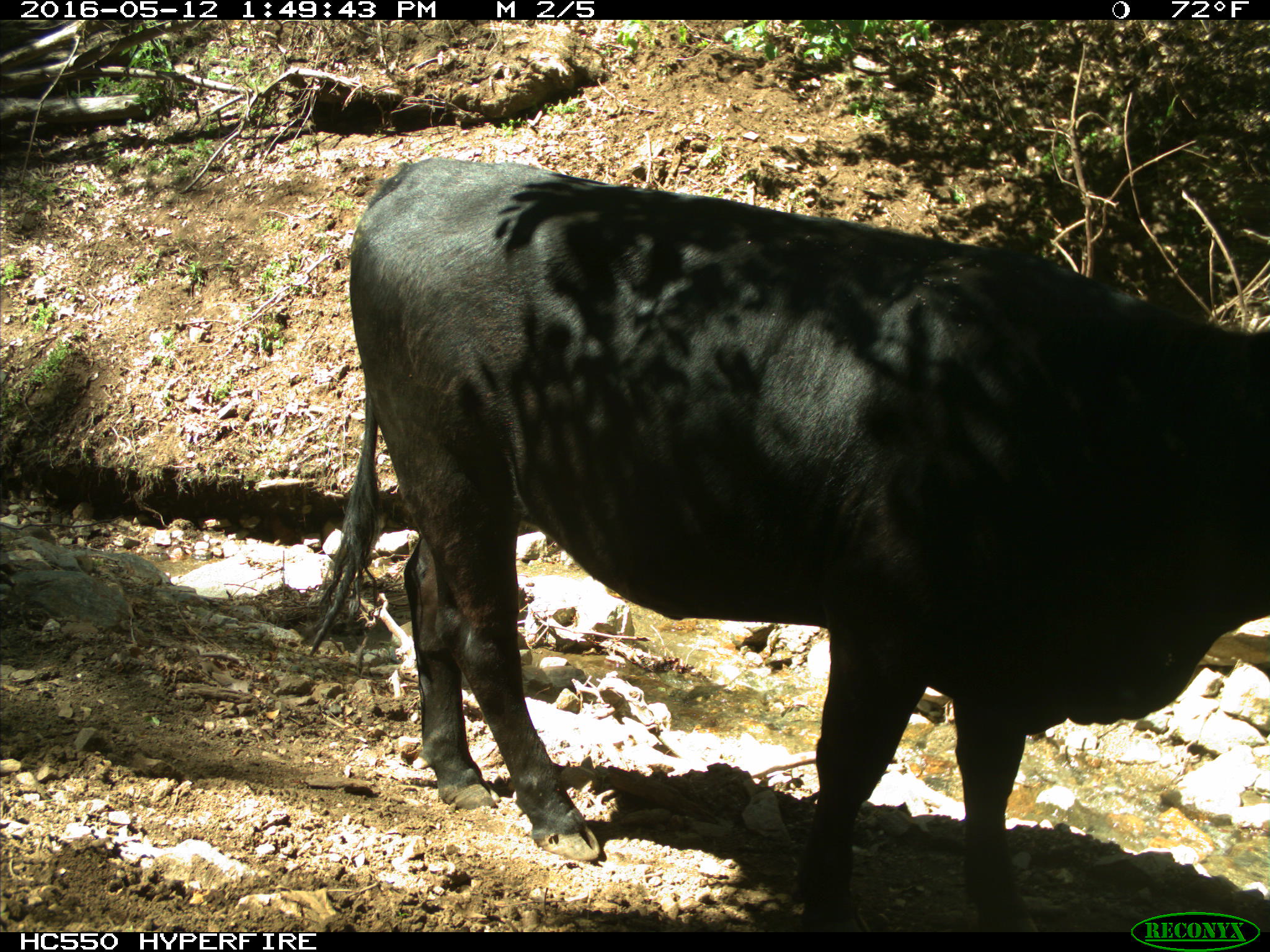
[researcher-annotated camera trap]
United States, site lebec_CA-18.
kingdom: Animalia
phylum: Chordata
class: Mammalia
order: Artiodactyla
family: Bovidae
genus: Bos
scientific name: Bos taurus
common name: domestic cow